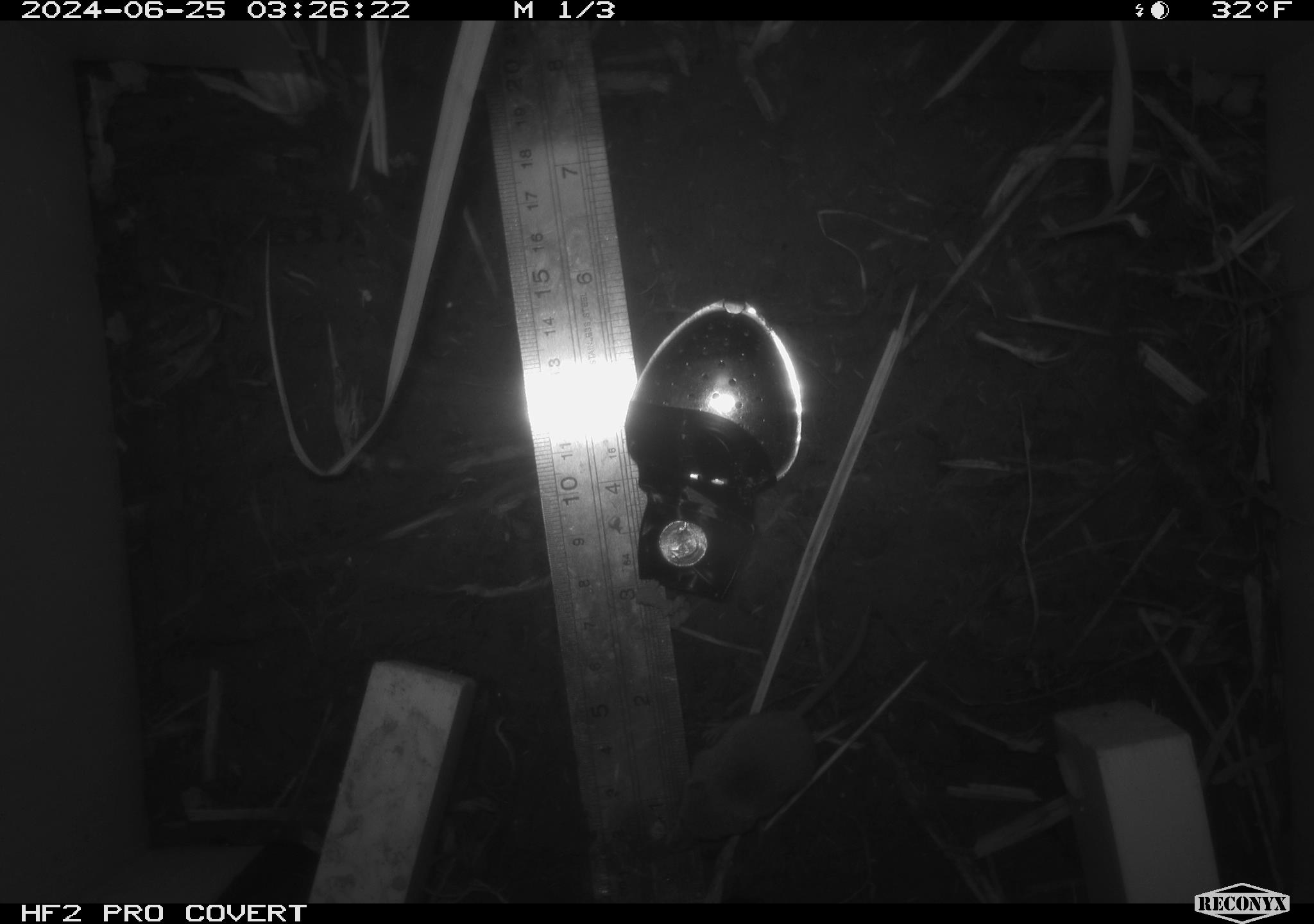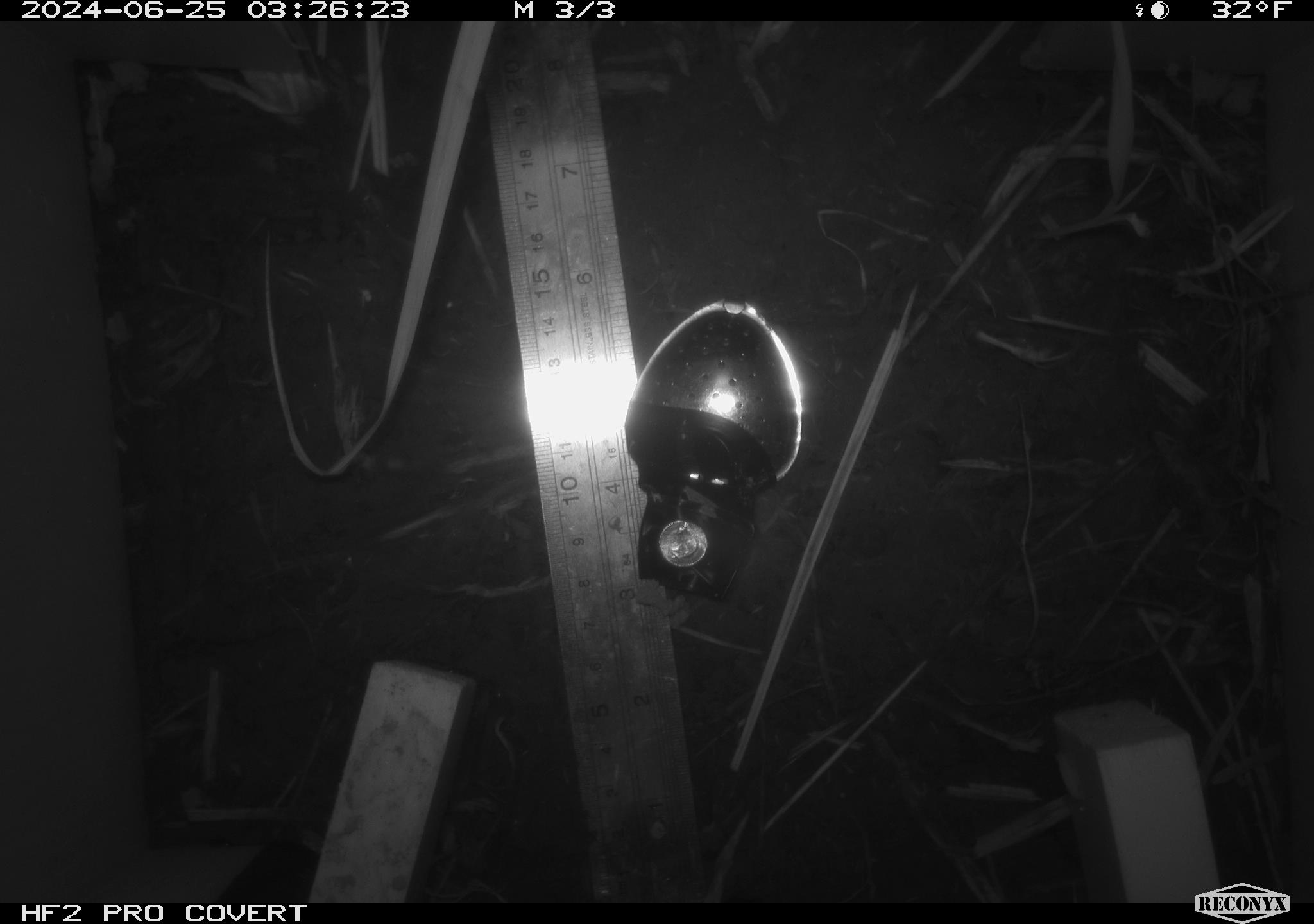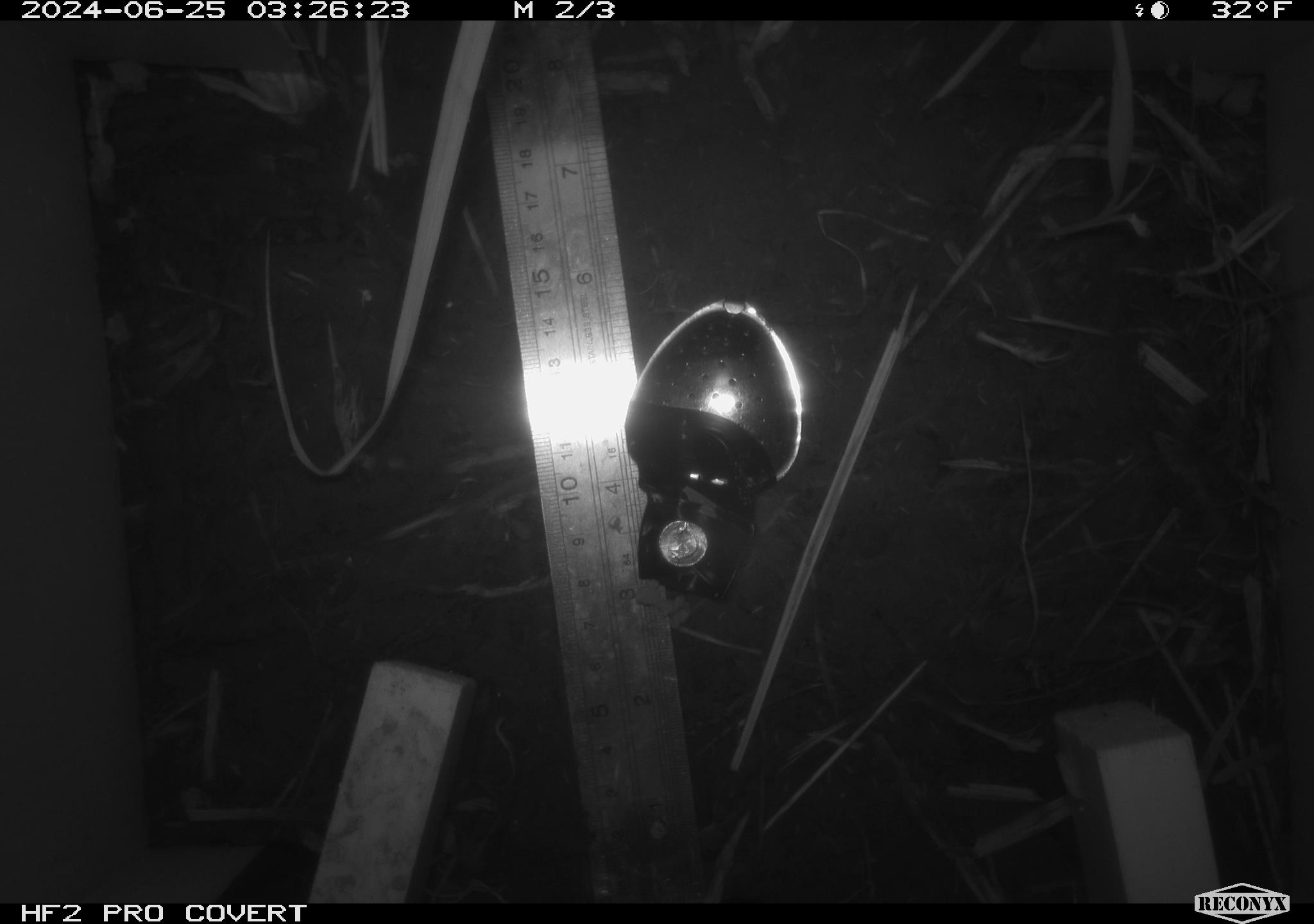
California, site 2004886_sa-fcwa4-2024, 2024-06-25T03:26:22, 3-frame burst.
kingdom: Animalia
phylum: Chordata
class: Mammalia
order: Eulipotyphla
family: Soricidae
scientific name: Soricidae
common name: shrews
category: soricidae family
Soricidae family (shrews) (Soricidae).